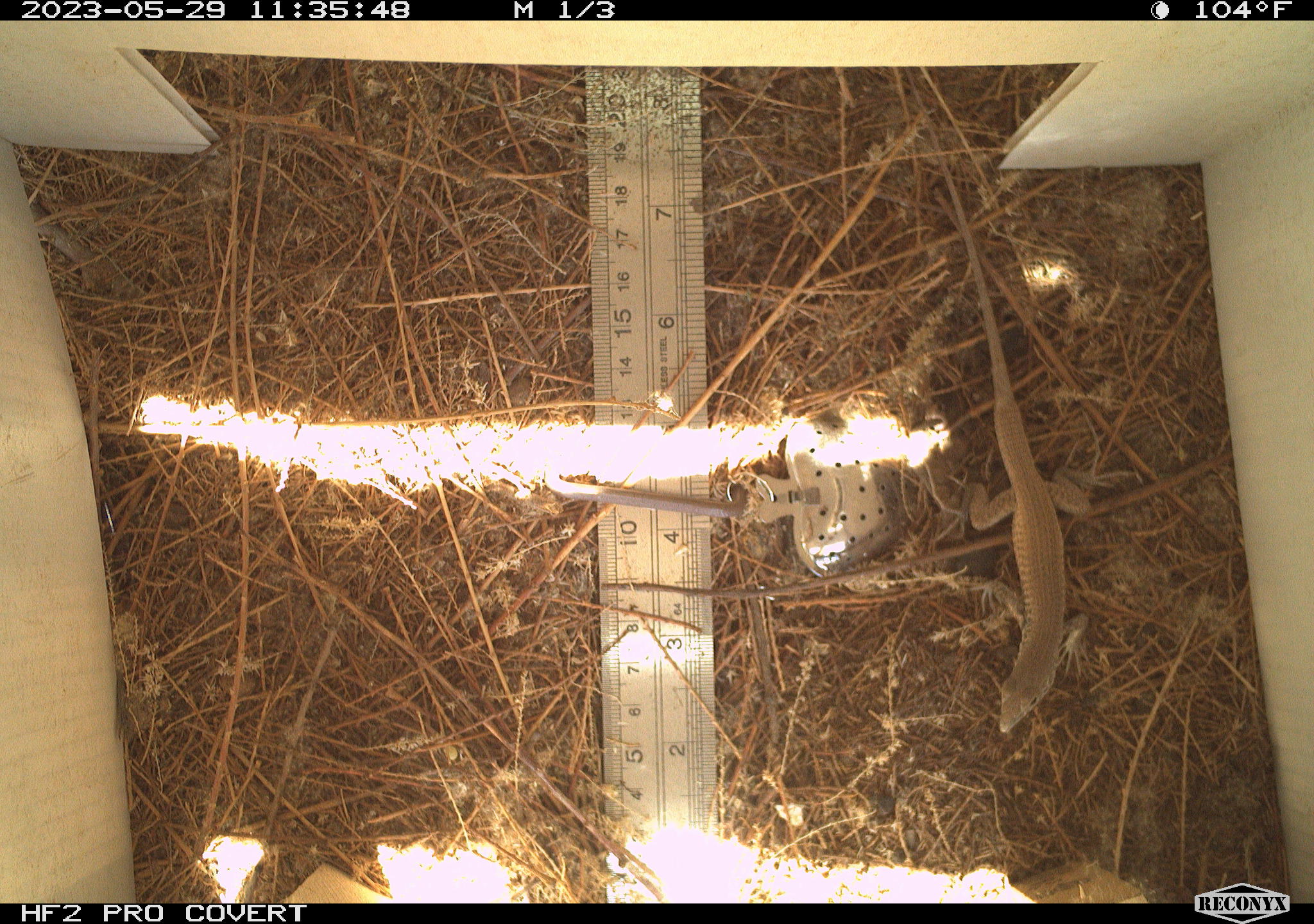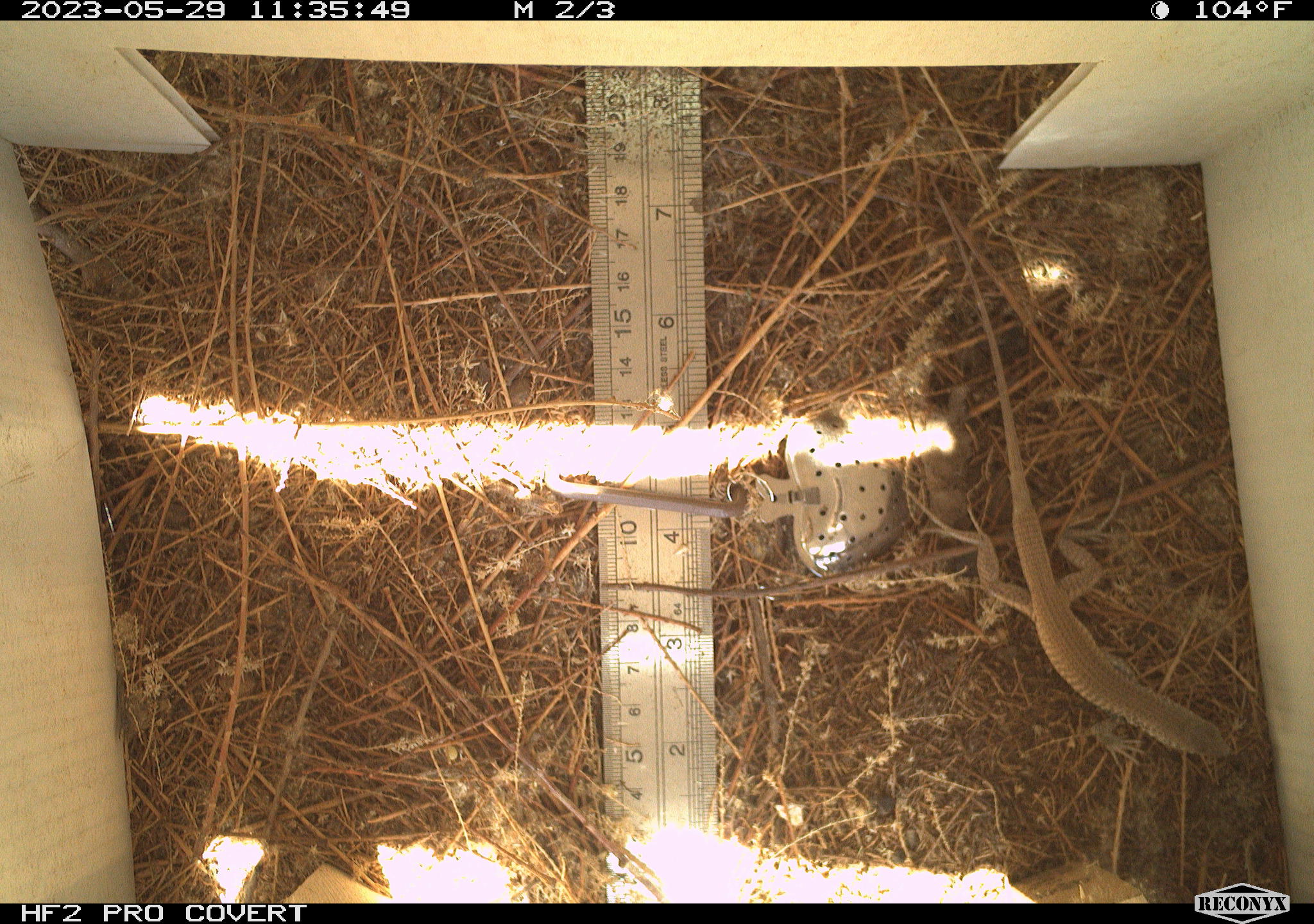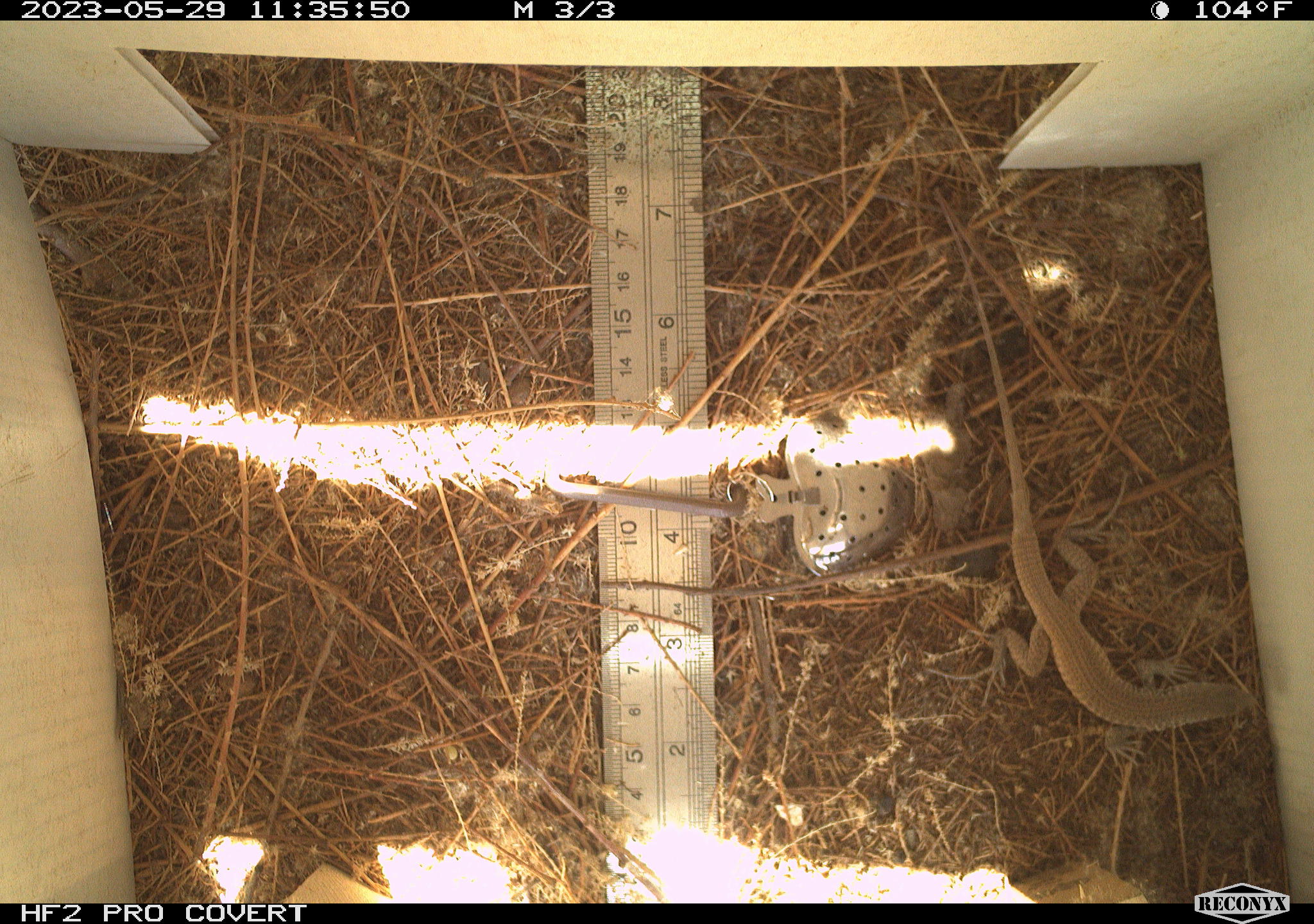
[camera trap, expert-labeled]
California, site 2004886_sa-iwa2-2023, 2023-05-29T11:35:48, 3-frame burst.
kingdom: Animalia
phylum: Chordata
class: Reptilia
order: Squamata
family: Teiidae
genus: Aspidoscelis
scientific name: Aspidoscelis tigris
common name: western whiptail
Western whiptail (Aspidoscelis tigris).